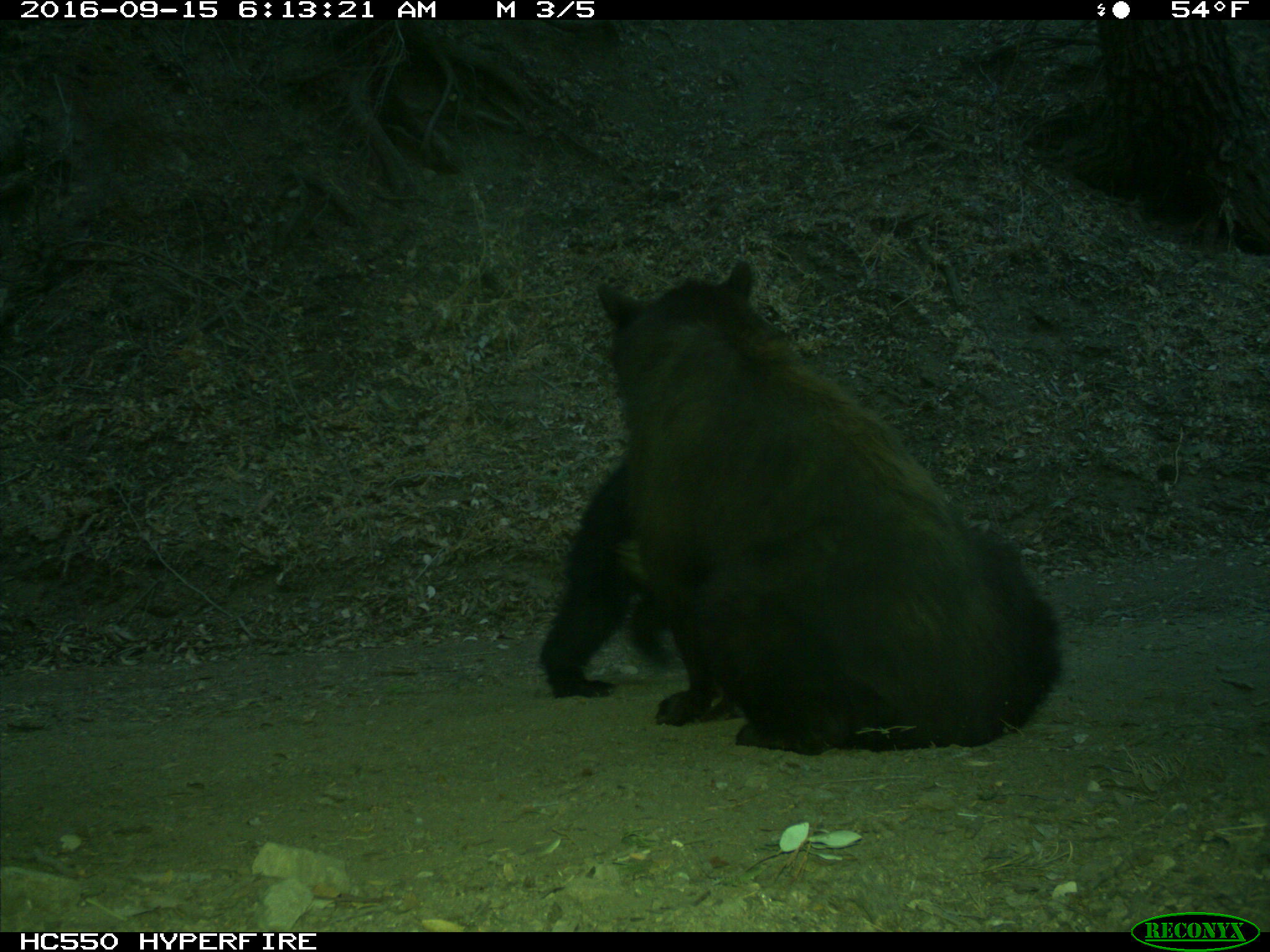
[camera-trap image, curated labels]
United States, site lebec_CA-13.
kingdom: Animalia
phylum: Chordata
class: Mammalia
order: Carnivora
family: Ursidae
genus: Ursus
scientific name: Ursus americanus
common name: american black bear